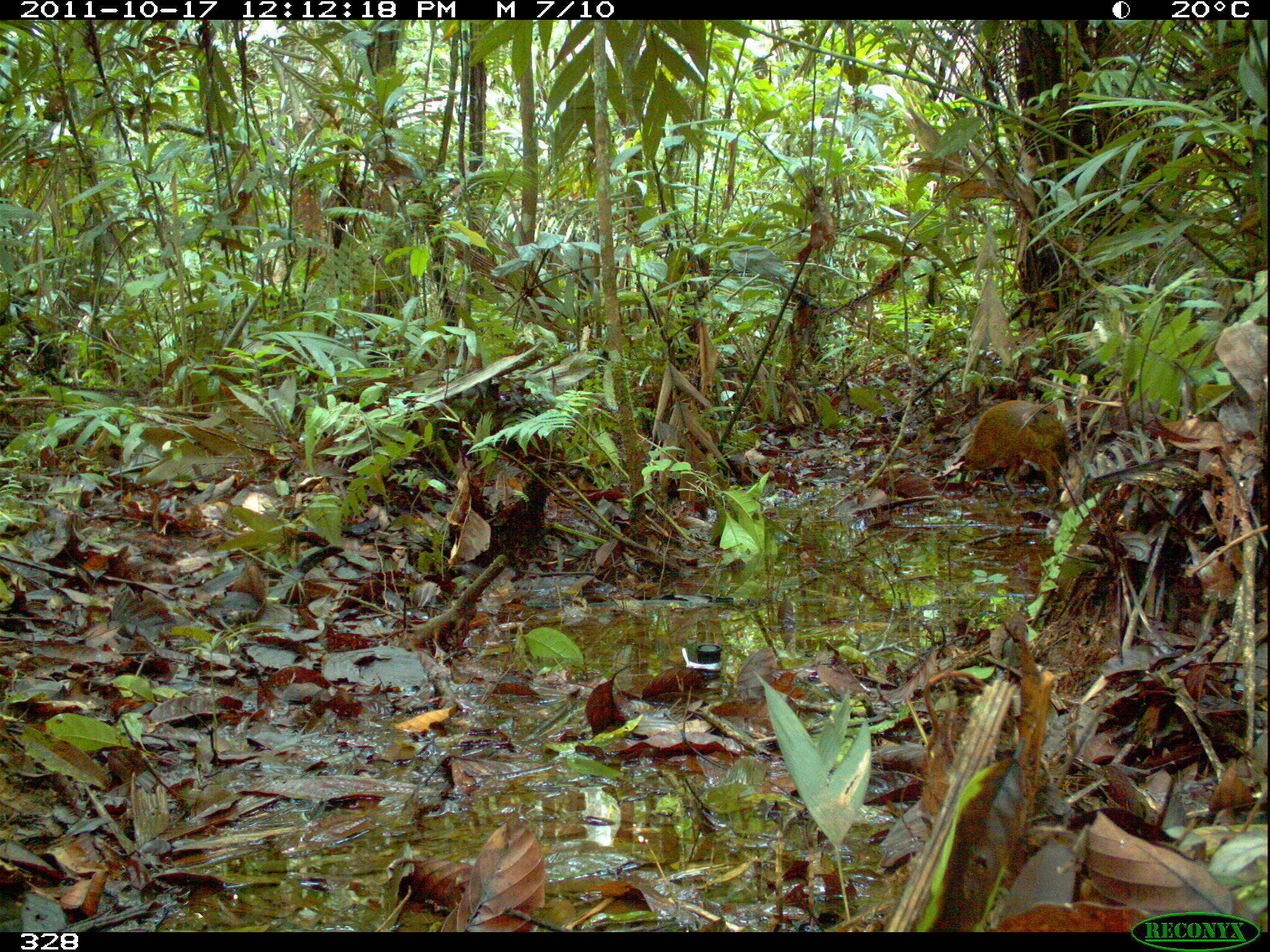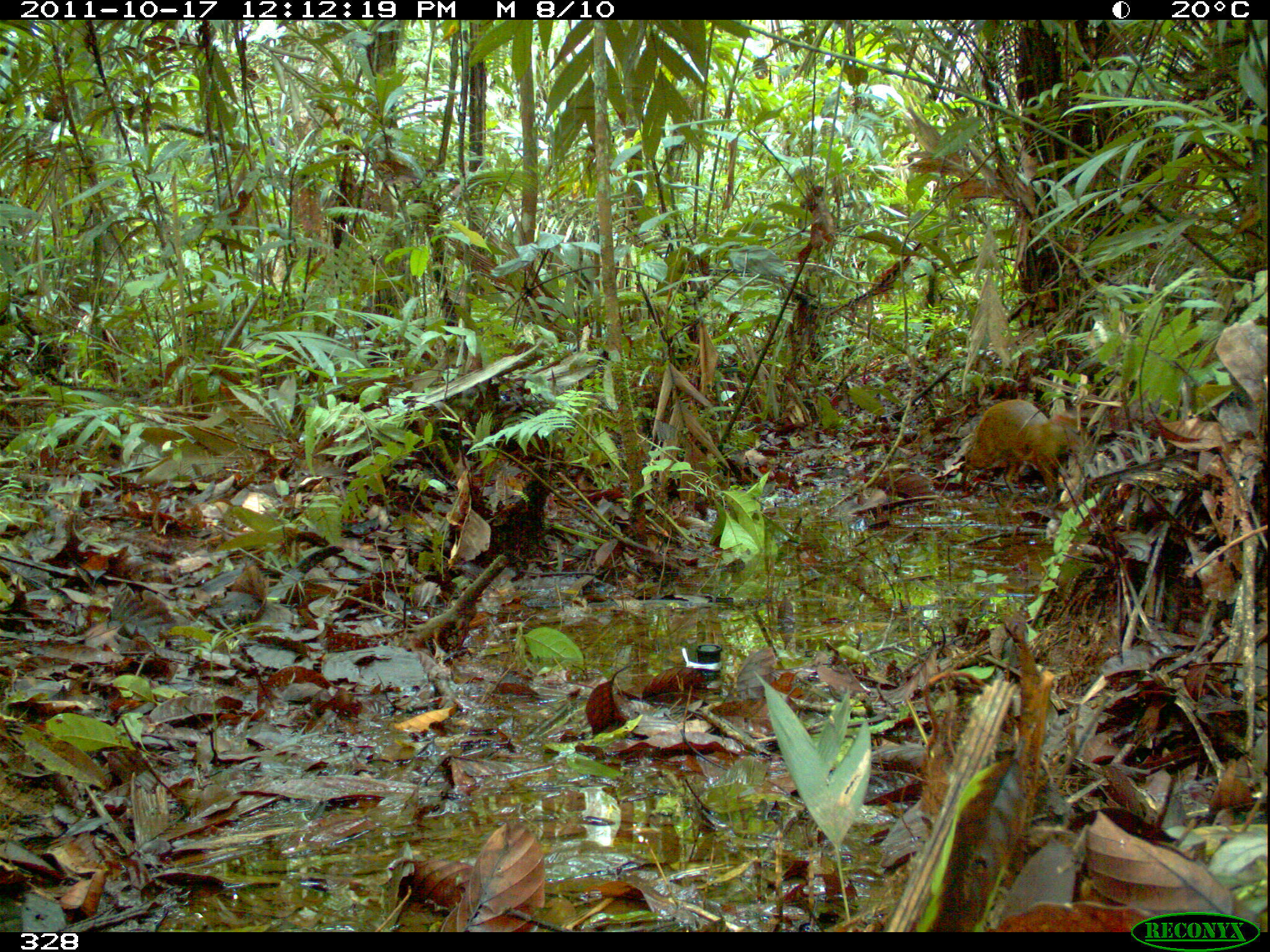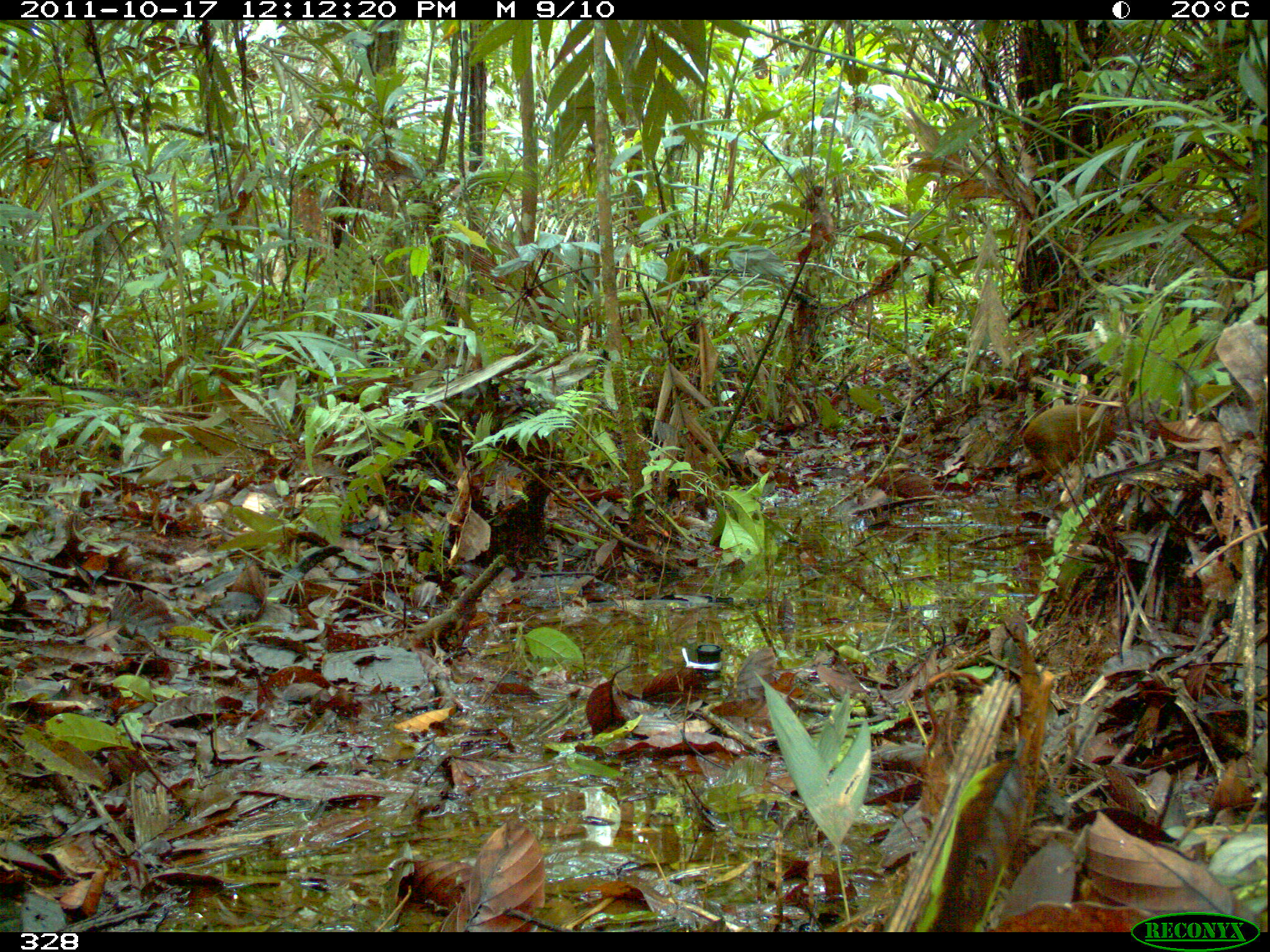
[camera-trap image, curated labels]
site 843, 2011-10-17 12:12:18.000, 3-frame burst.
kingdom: Animalia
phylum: Chordata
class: Mammalia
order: Rodentia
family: Dasyproctidae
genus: Dasyprocta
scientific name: Dasyprocta punctata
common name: central american agouti